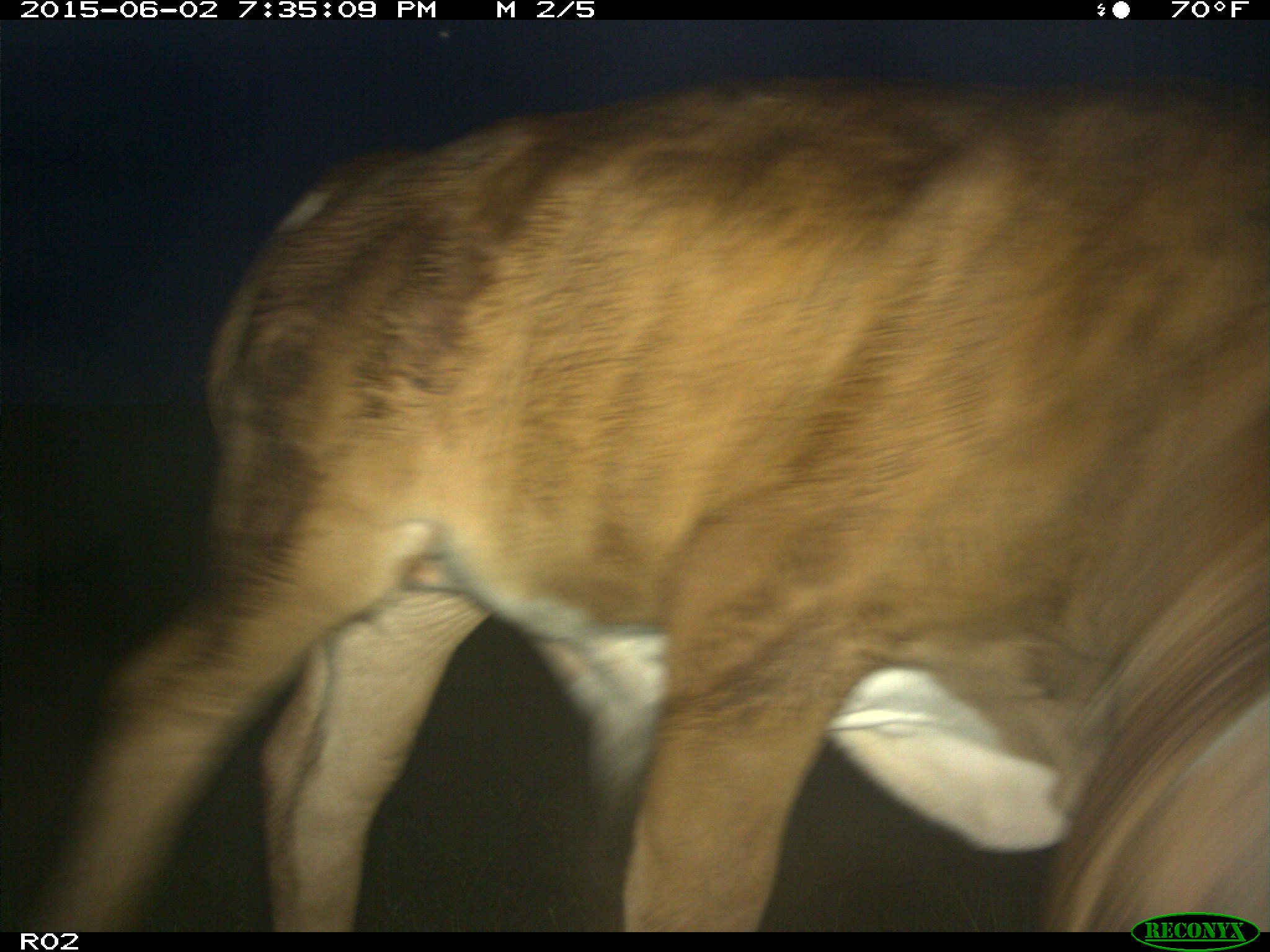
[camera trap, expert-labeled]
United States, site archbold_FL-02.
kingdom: Animalia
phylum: Chordata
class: Mammalia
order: Artiodactyla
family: Bovidae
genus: Bos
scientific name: Bos taurus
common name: domestic cow